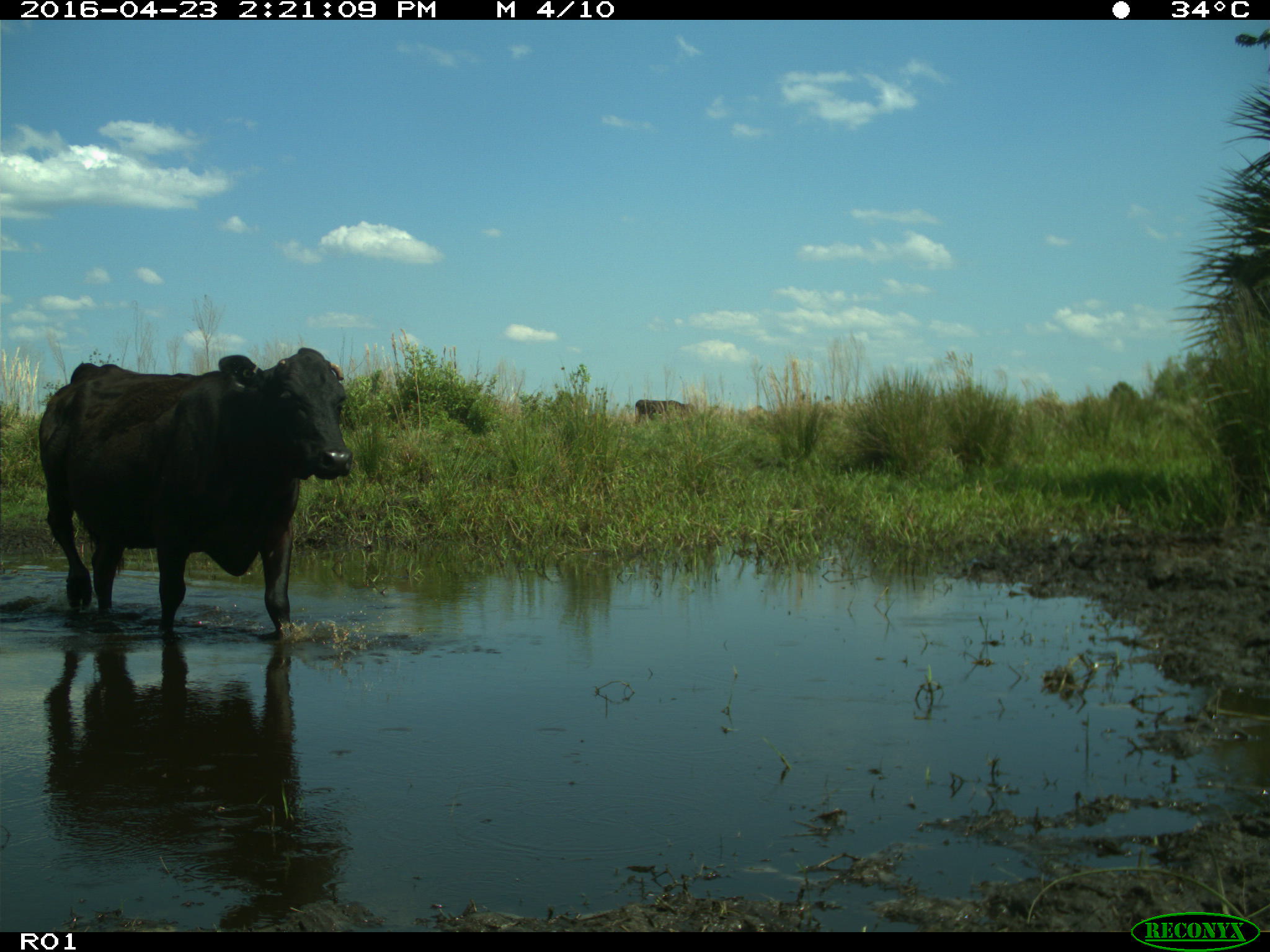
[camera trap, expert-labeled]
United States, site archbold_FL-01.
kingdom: Animalia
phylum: Chordata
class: Mammalia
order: Artiodactyla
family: Bovidae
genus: Bos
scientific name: Bos taurus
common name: domestic cow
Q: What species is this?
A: Bos taurus (domestic cow).